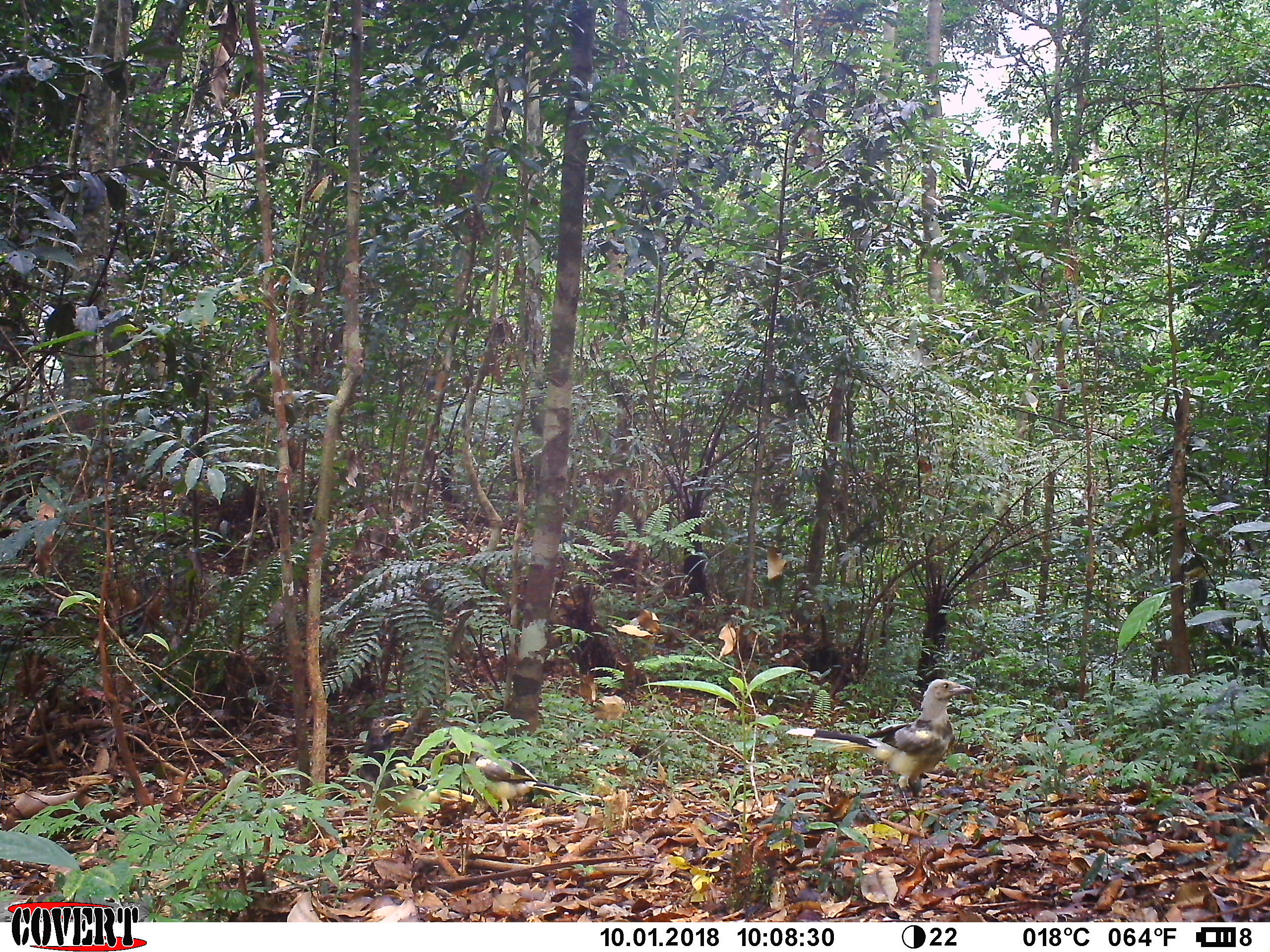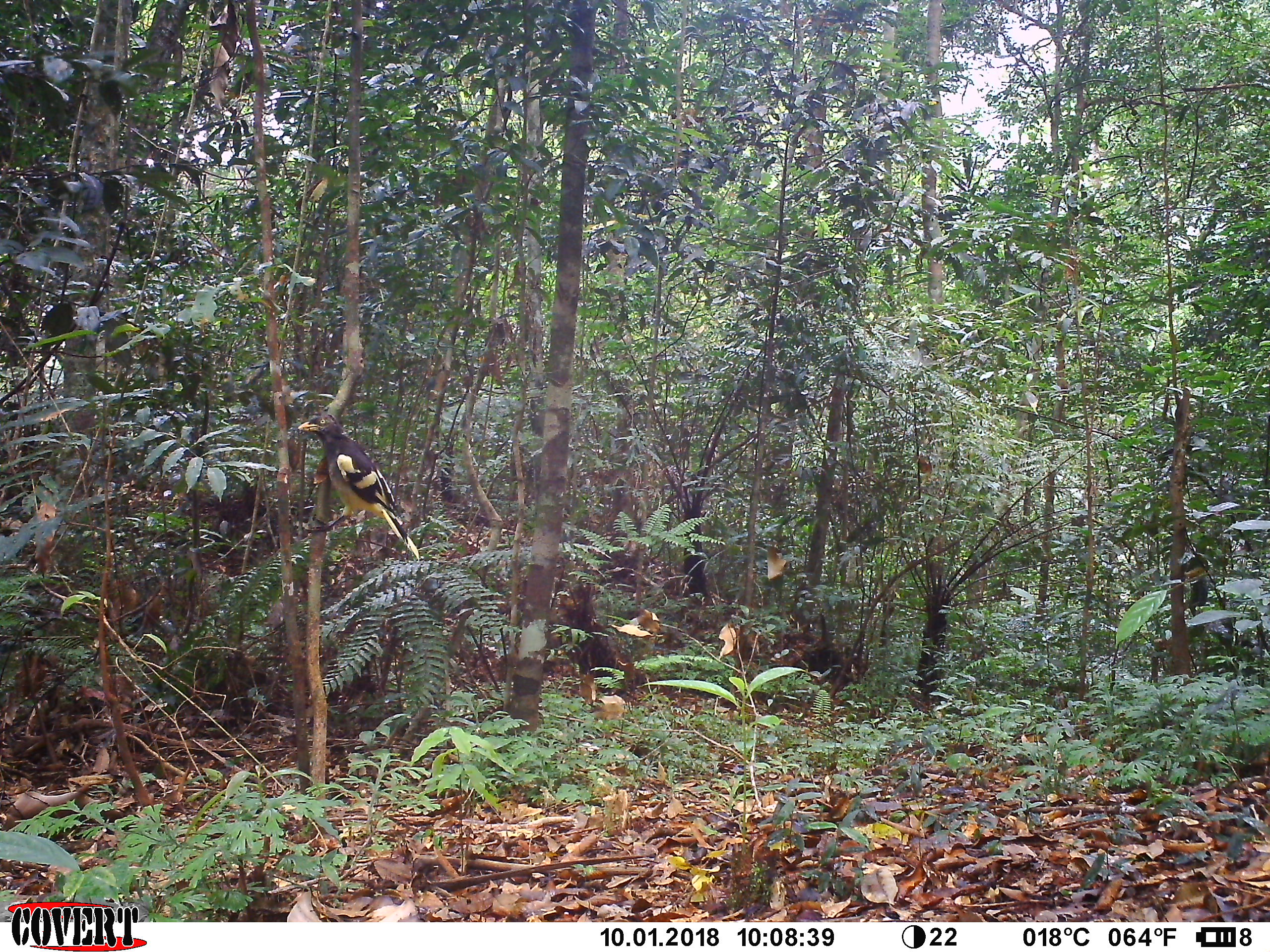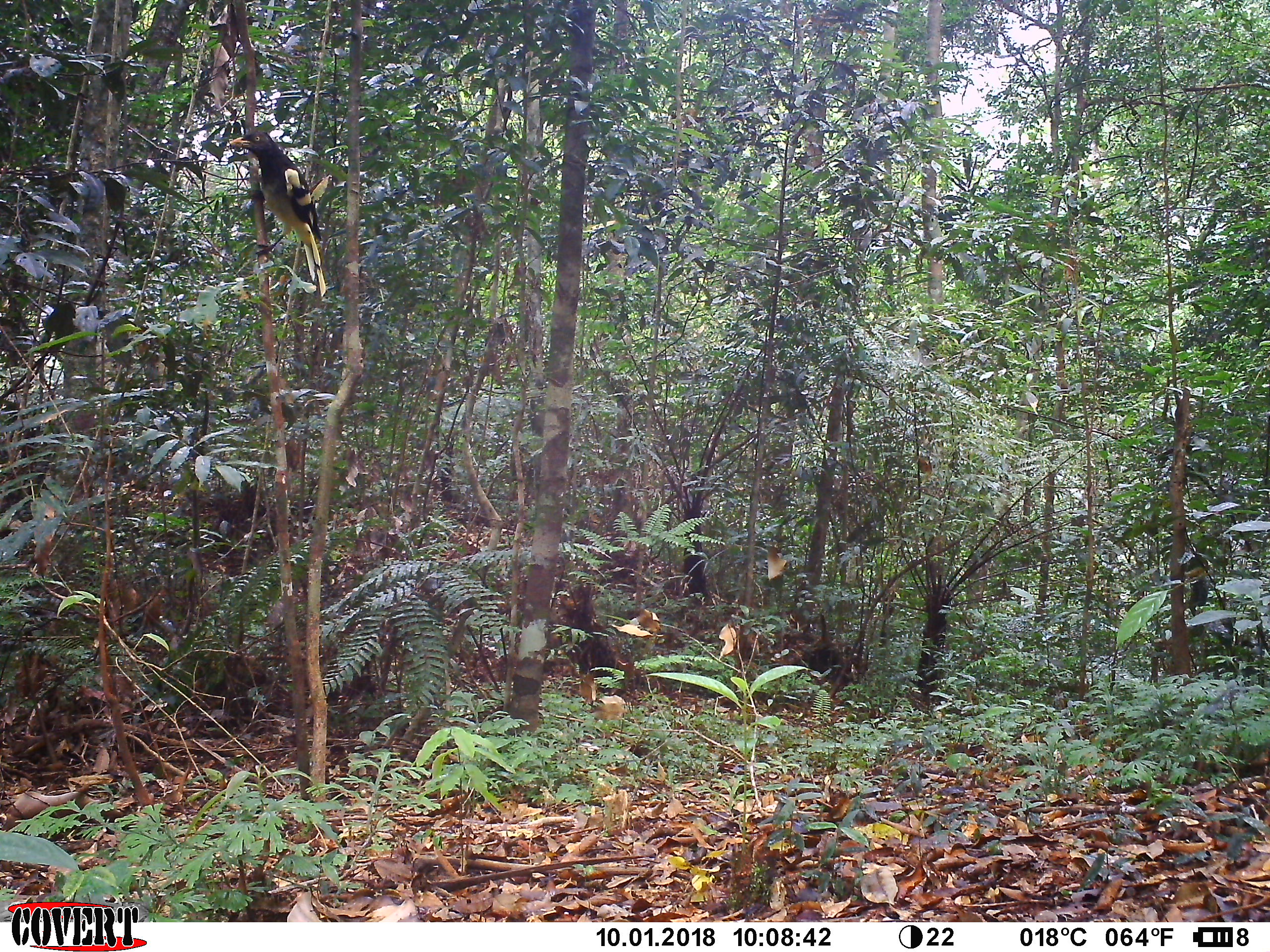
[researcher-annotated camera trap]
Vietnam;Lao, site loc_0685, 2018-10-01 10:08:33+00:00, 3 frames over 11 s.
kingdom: Animalia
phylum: Chordata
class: Aves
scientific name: Aves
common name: bird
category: unidentified bird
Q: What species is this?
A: Unidentified bird (bird) (Aves).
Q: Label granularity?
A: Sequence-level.